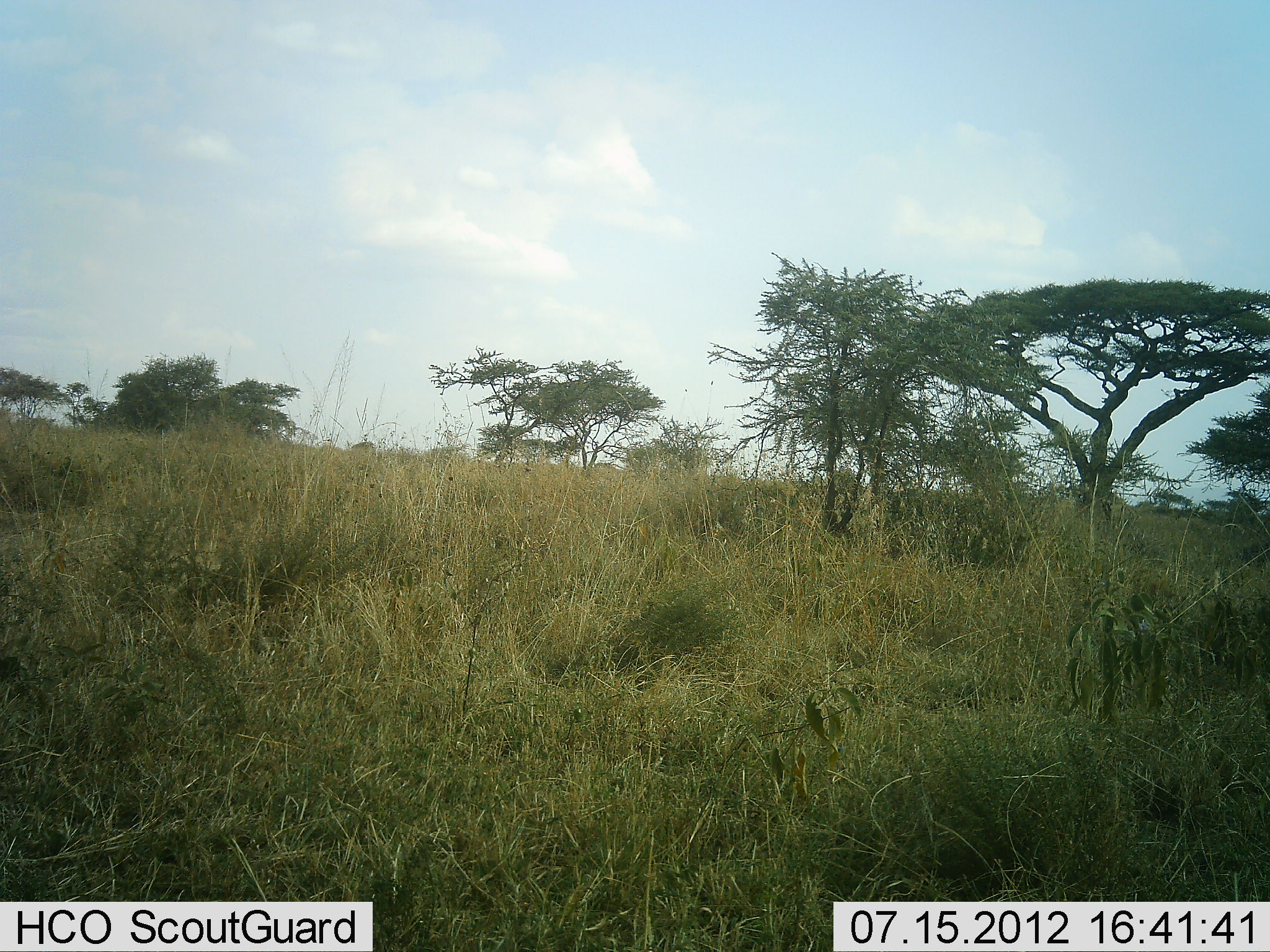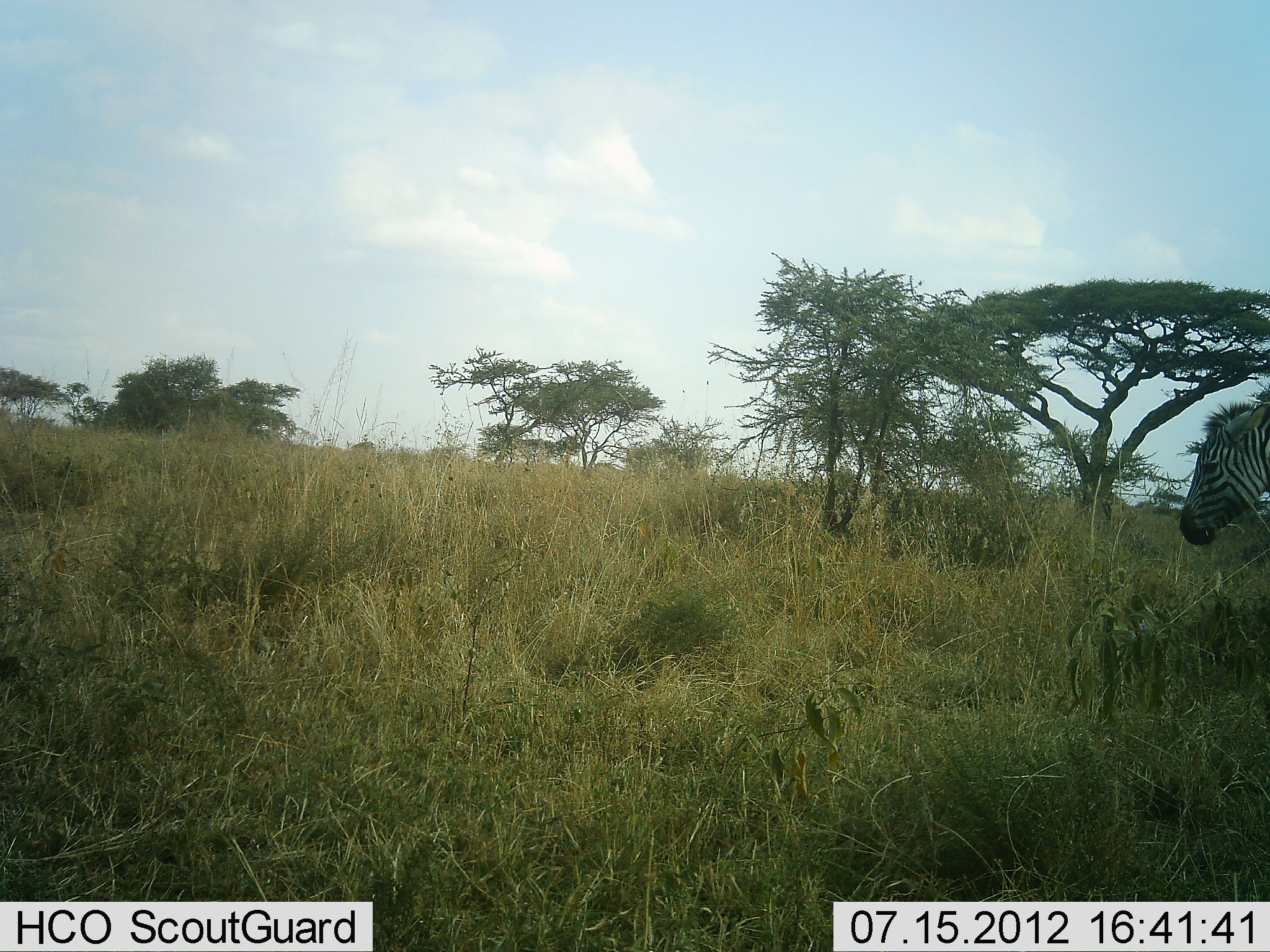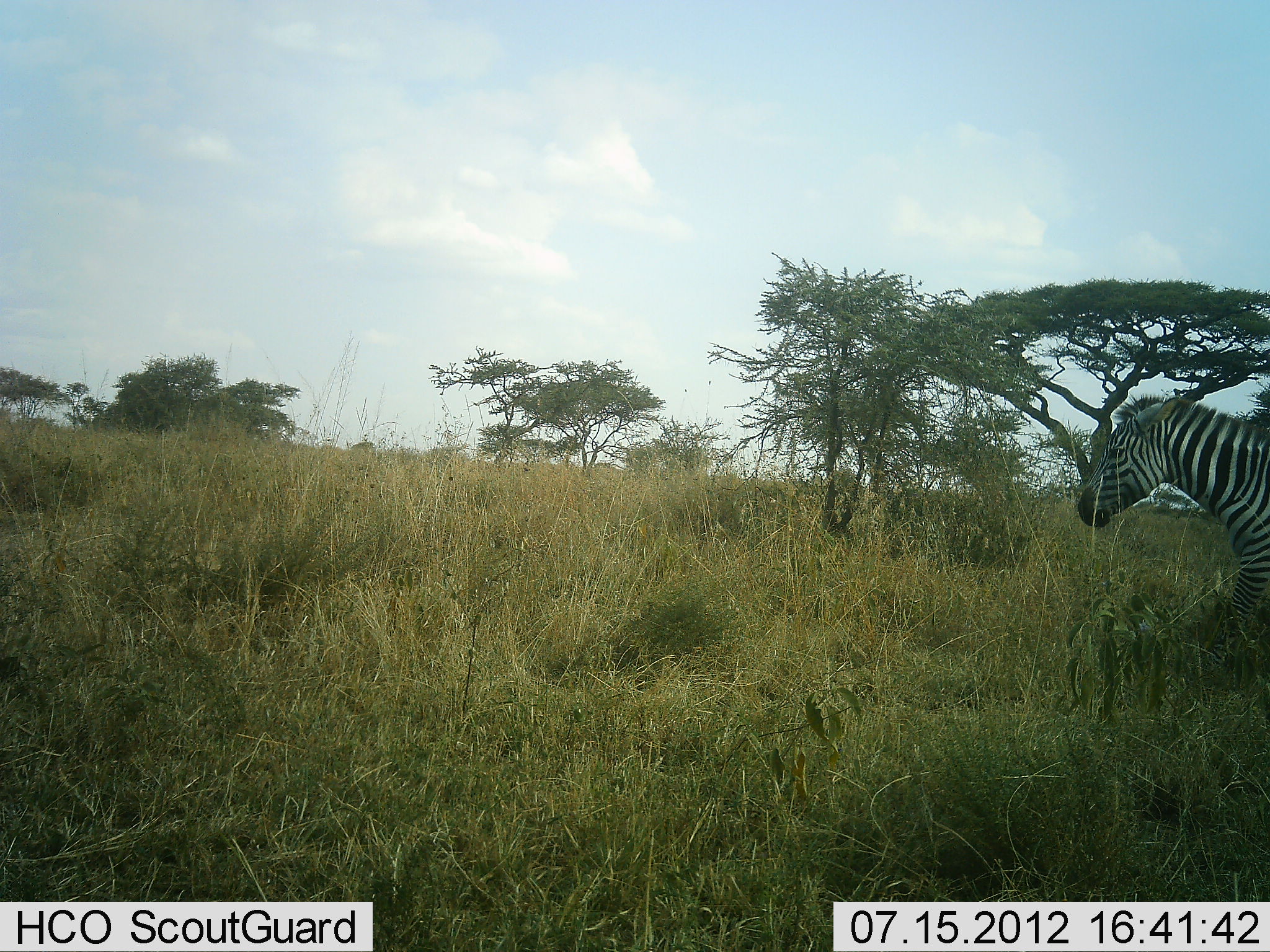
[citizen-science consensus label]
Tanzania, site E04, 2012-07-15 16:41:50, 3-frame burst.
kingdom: Animalia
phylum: Chordata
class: Mammalia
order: Perissodactyla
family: Equidae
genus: Equus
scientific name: Equus quagga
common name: plains zebra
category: zebra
Zebra (plains zebra) (Equus quagga), count 1. Behavior (volunteer vote fractions): standing 20%, resting 0%, moving 80%, interacting 0%. Young present (vote fraction): 0%. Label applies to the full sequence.